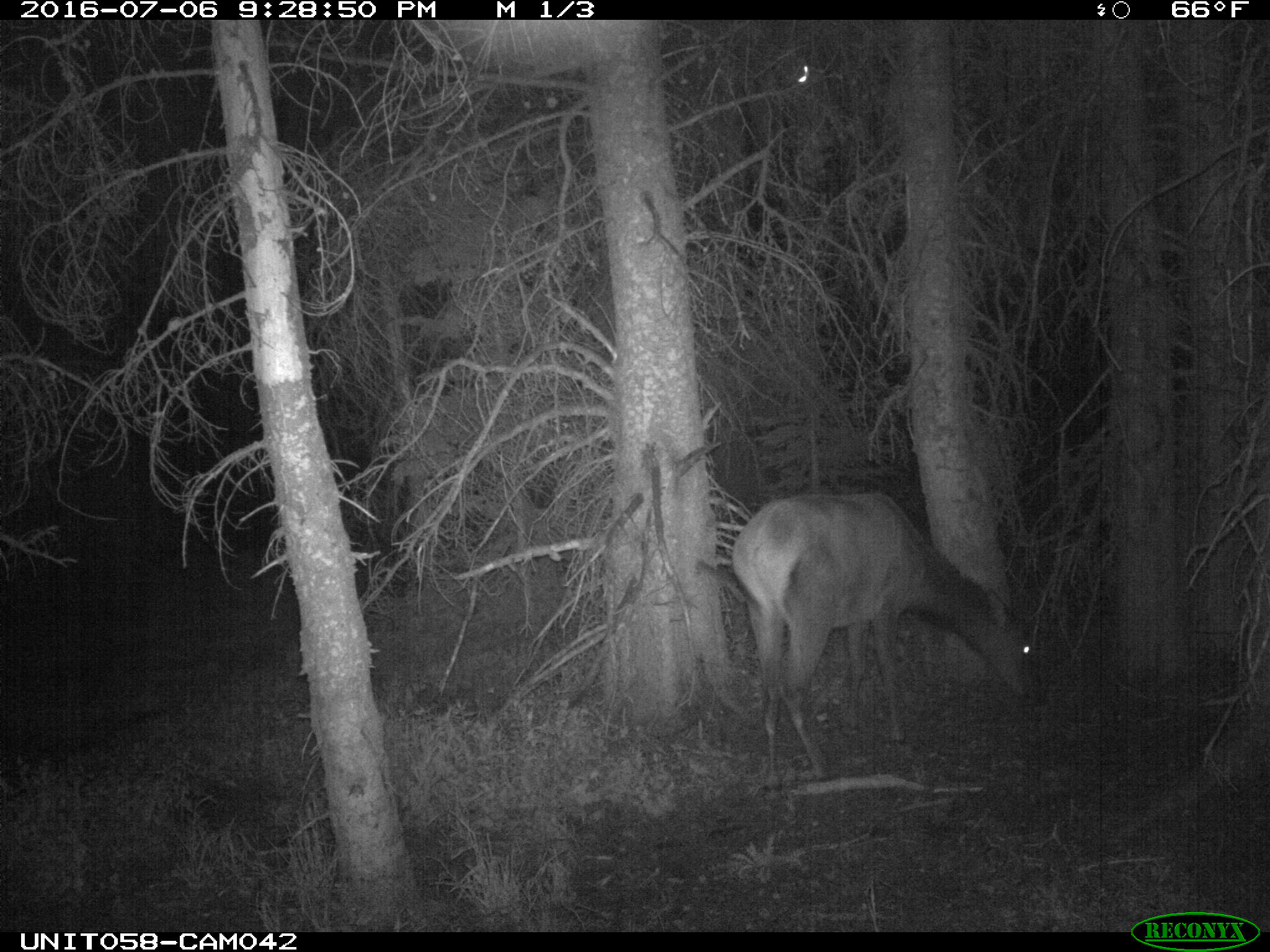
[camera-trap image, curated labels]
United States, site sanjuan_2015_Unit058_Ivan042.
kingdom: Animalia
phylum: Chordata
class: Mammalia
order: Artiodactyla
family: Cervidae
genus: Cervus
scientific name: Cervus elaphus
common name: red deer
Cervus elaphus (red deer).